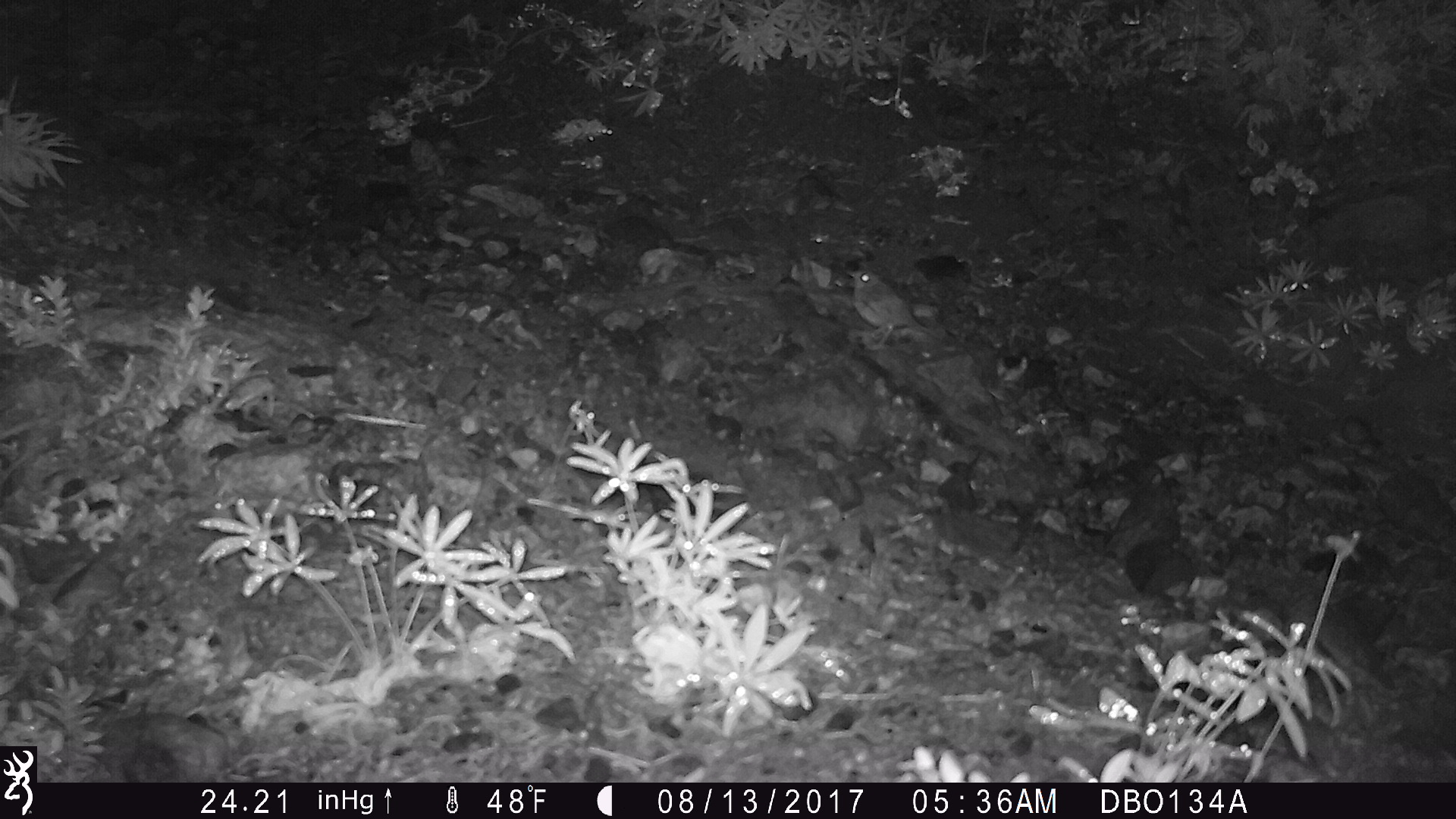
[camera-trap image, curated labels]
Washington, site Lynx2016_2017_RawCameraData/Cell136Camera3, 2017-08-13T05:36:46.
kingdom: Animalia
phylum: Chordata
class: Aves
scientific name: Aves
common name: birds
Aves (birds). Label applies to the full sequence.